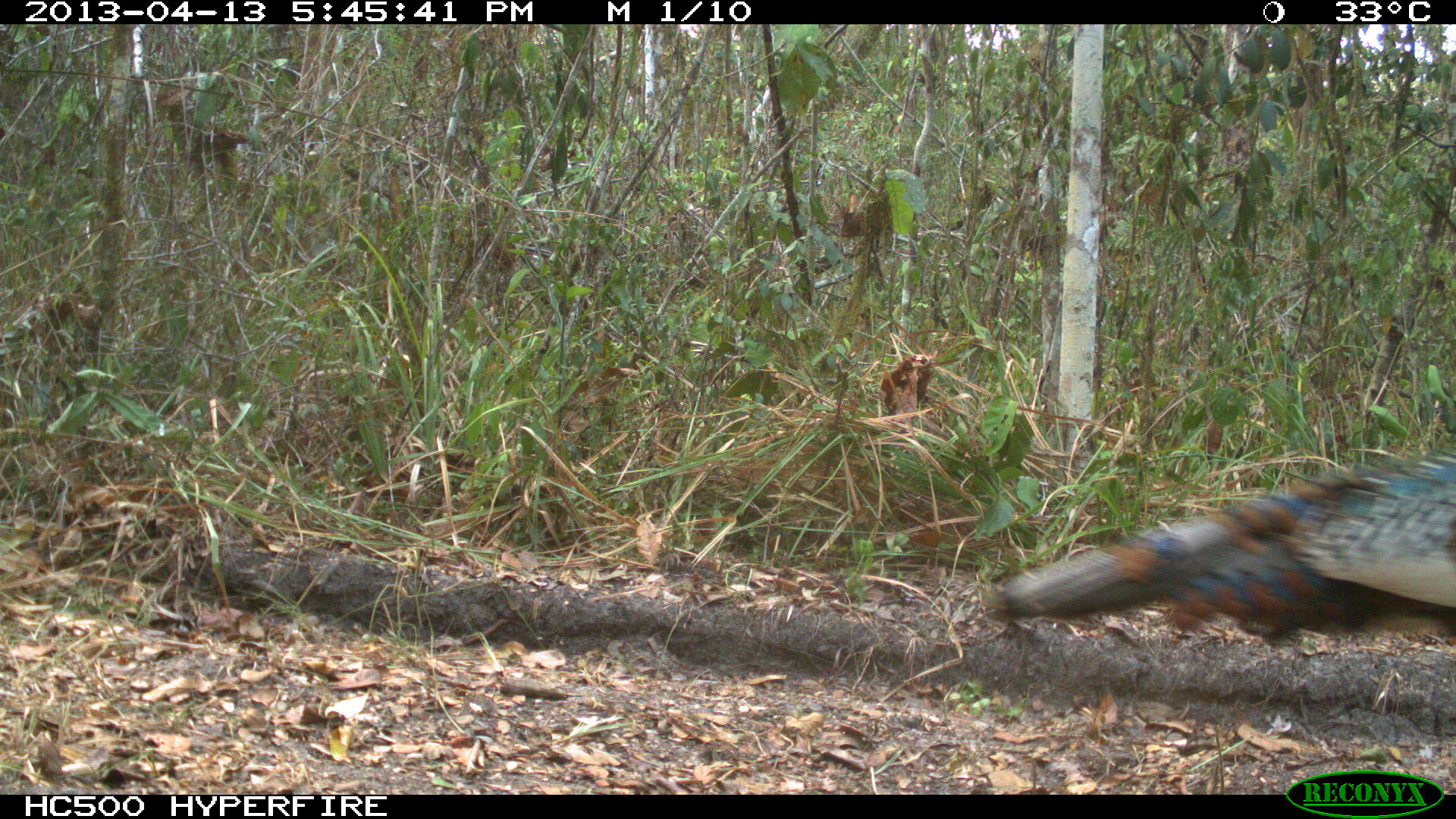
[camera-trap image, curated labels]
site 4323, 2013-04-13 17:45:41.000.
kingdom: Animalia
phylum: Chordata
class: Aves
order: Galliformes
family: Phasianidae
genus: Meleagris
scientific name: Meleagris ocellata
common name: ocellated turkey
Meleagris ocellata (ocellated turkey), count 1.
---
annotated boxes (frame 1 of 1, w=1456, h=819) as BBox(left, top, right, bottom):
meleagris ocellata: BBox(981, 449, 1456, 646)